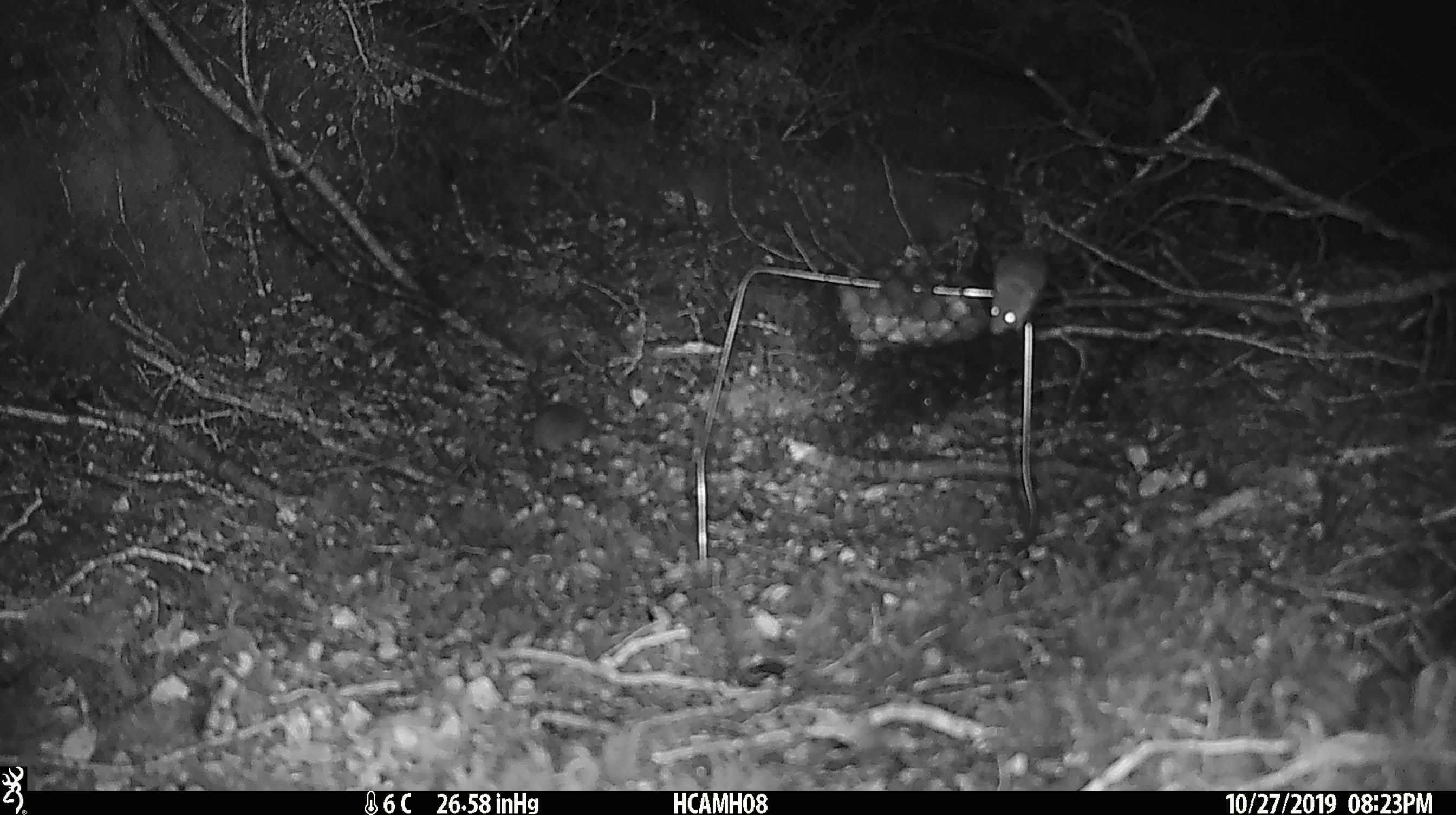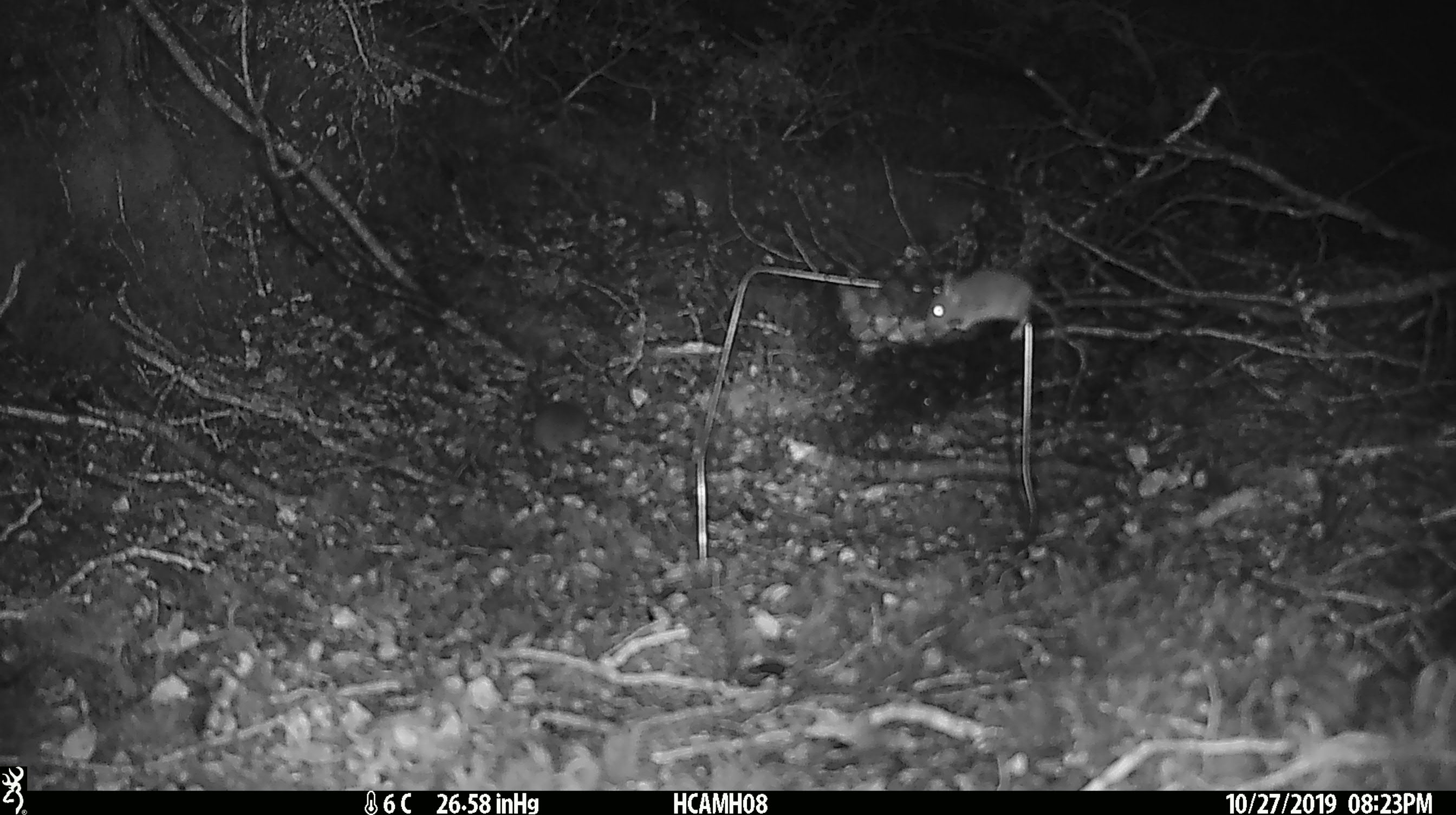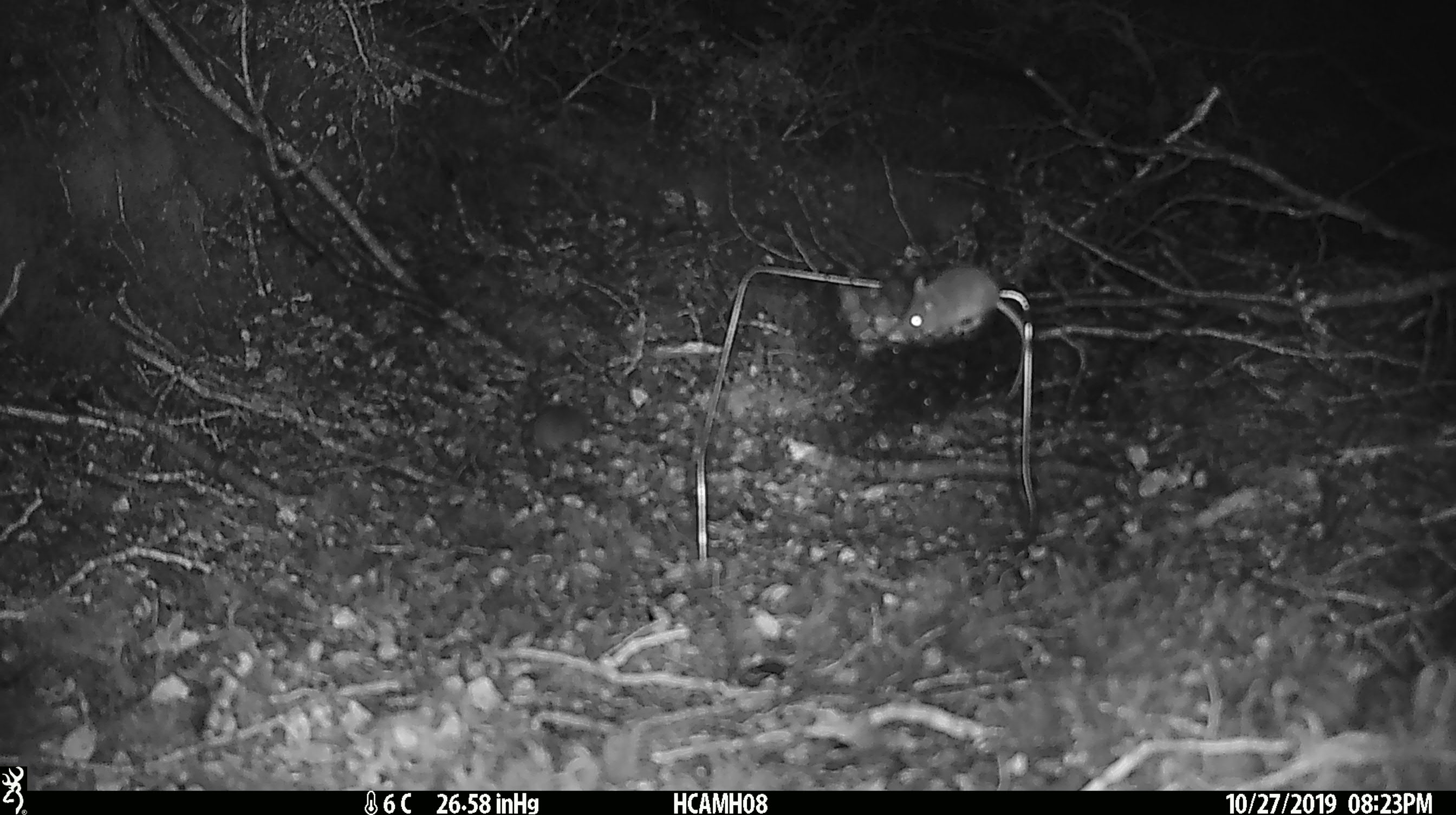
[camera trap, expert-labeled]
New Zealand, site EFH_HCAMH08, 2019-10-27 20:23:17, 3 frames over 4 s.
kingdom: Animalia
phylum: Chordata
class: Mammalia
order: Rodentia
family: Muridae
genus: Mus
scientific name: Mus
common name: mouse